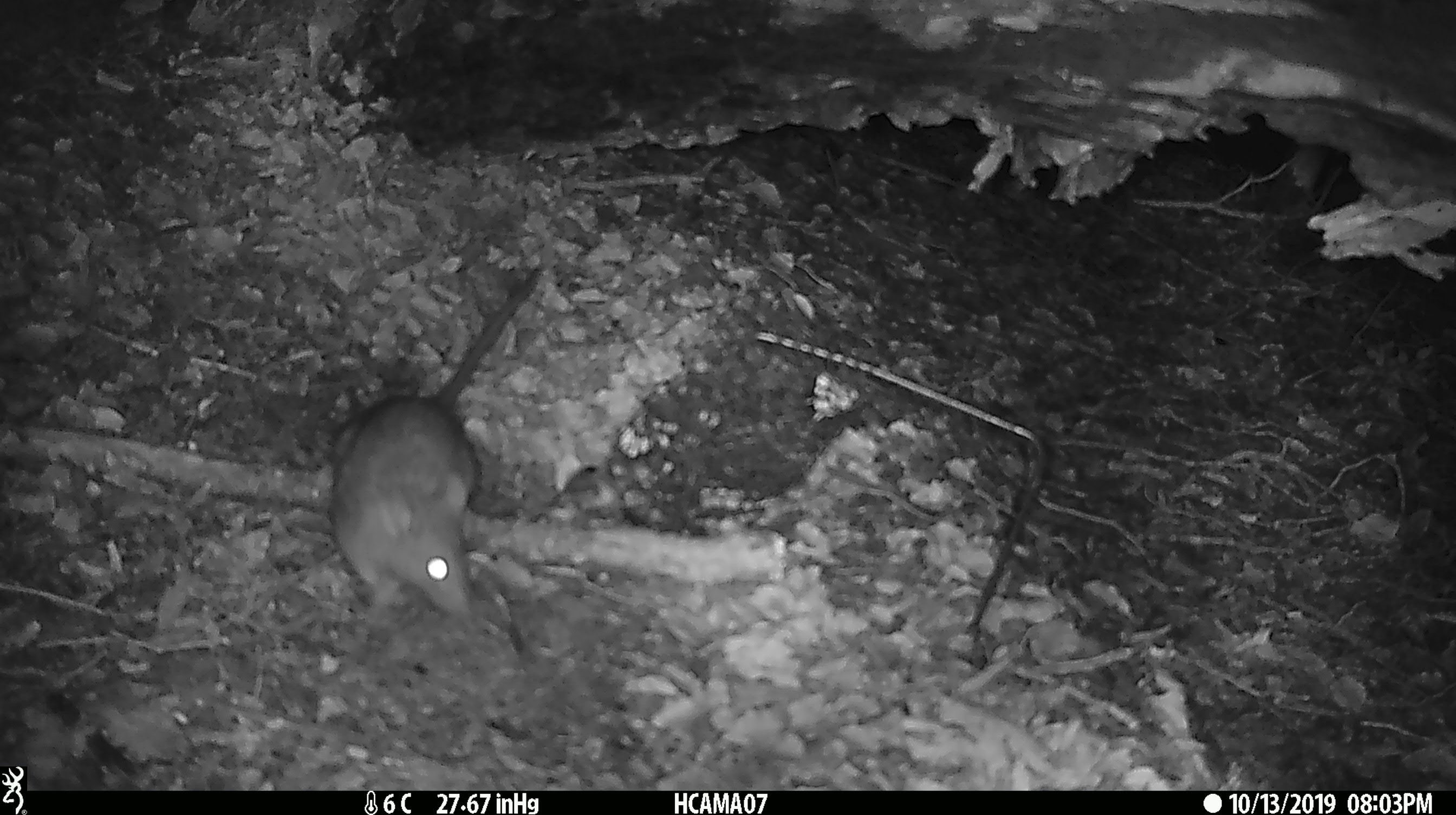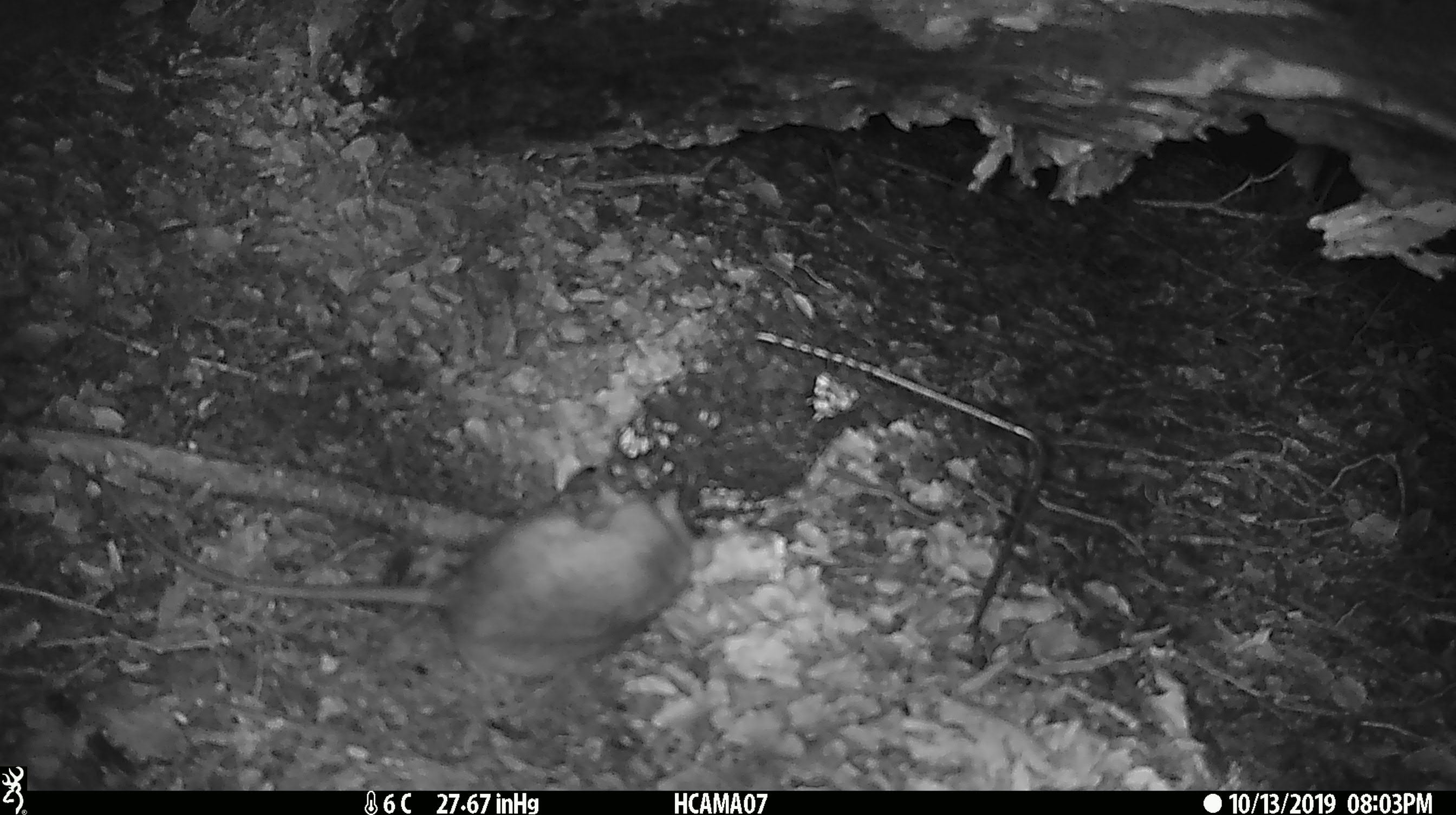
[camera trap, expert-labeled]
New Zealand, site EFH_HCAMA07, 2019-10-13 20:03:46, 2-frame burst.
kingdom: Animalia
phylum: Chordata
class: Mammalia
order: Rodentia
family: Muridae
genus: Rattus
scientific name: Rattus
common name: rat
Rat (Rattus).